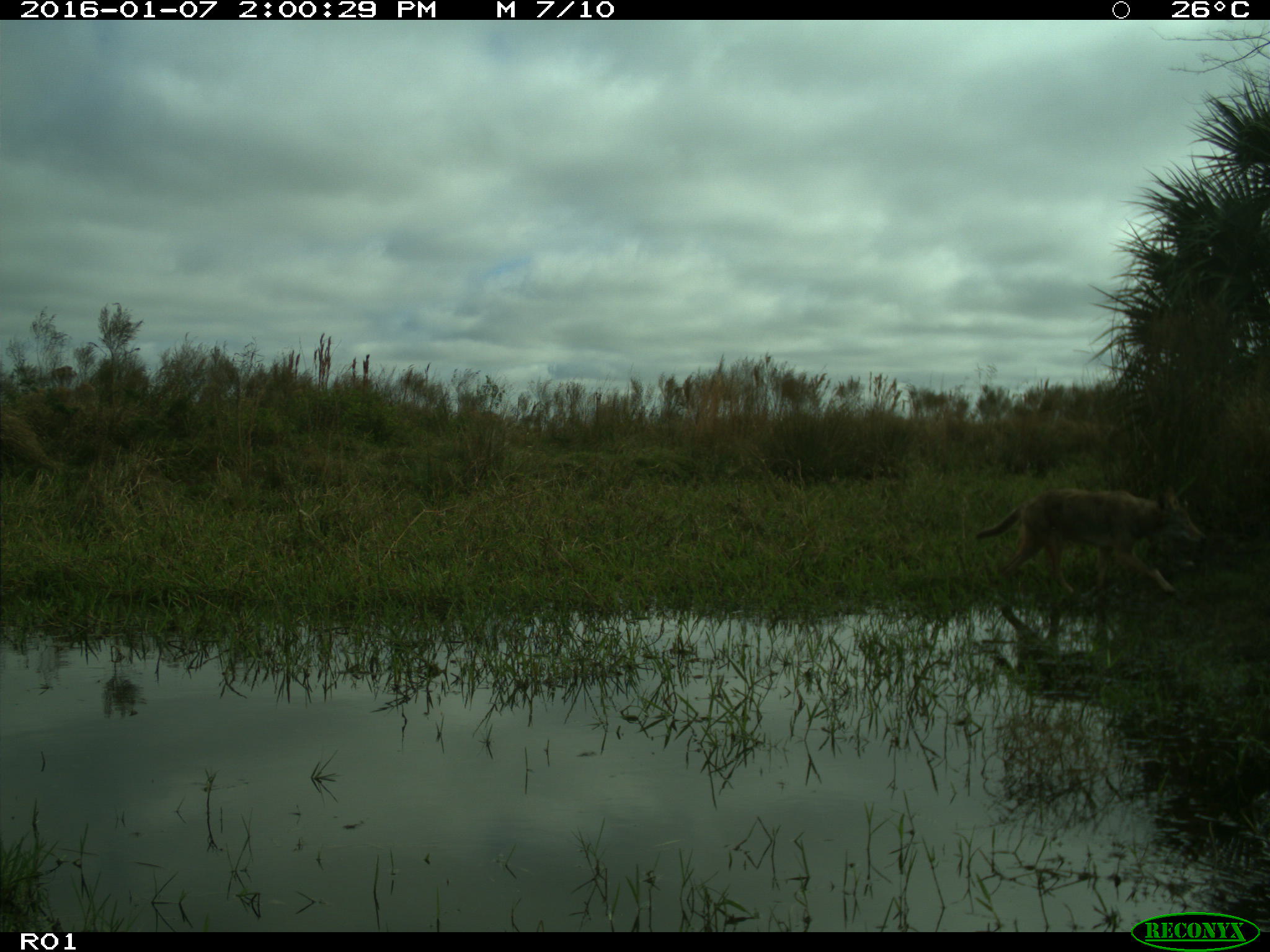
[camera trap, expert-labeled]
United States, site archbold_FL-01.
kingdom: Animalia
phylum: Chordata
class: Mammalia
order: Carnivora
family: Canidae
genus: Canis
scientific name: Canis latrans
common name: coyote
Canis latrans (coyote).